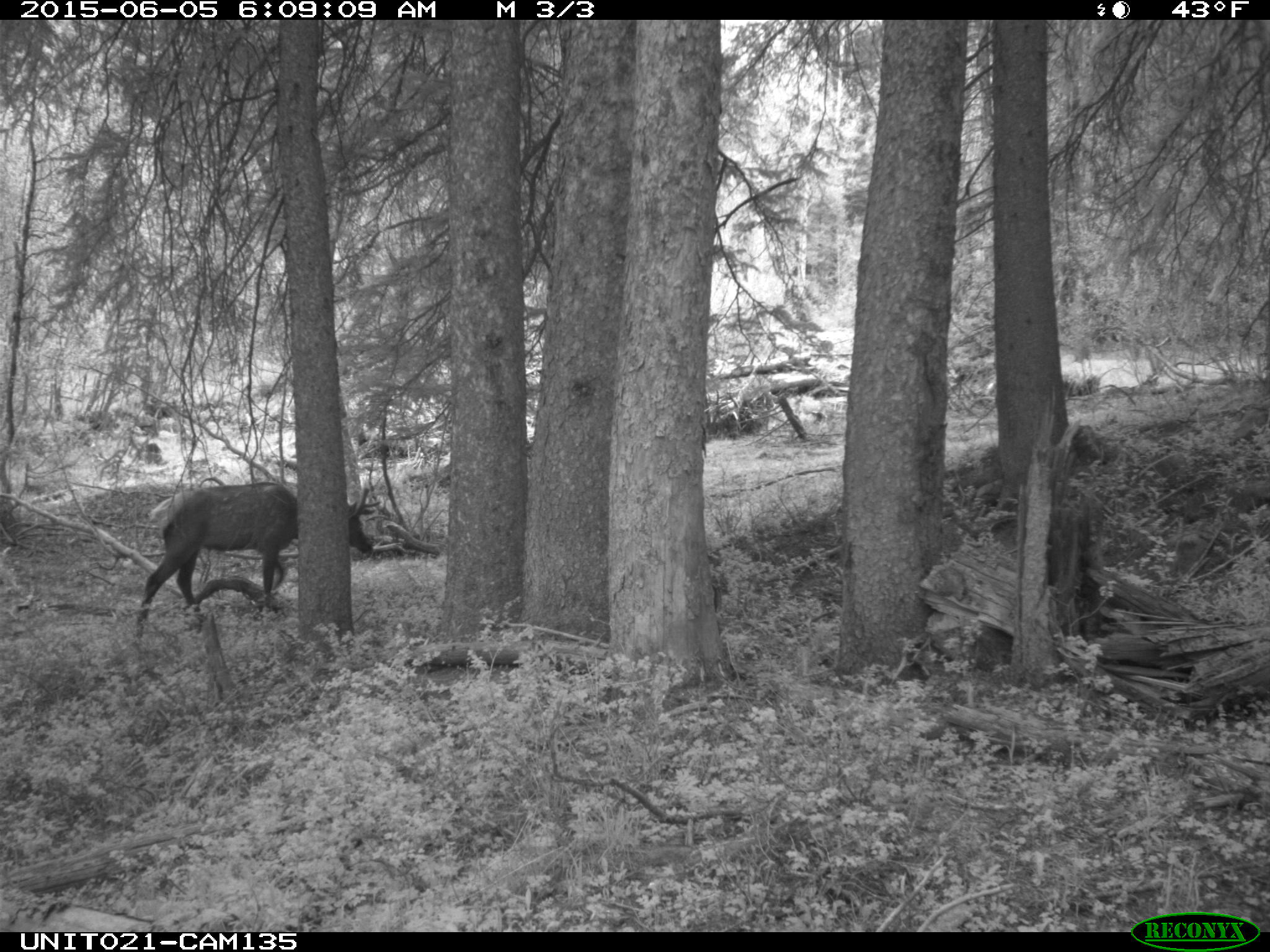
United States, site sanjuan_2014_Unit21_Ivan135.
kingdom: Animalia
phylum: Chordata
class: Mammalia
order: Artiodactyla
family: Cervidae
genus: Cervus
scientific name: Cervus elaphus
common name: red deer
Cervus elaphus (red deer).